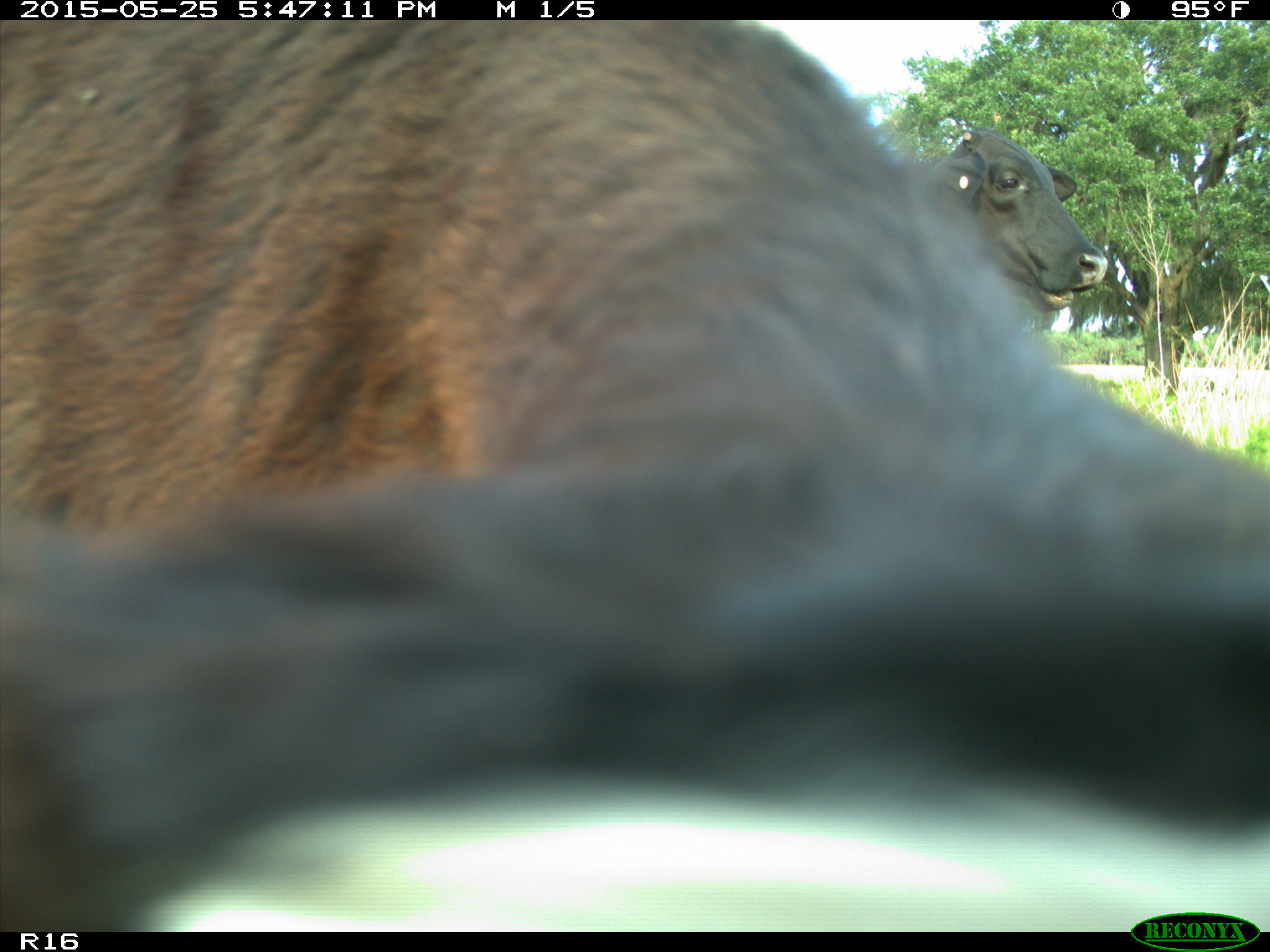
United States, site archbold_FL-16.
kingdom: Animalia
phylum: Chordata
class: Mammalia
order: Artiodactyla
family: Bovidae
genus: Bos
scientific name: Bos taurus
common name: domestic cow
Bos taurus (domestic cow).